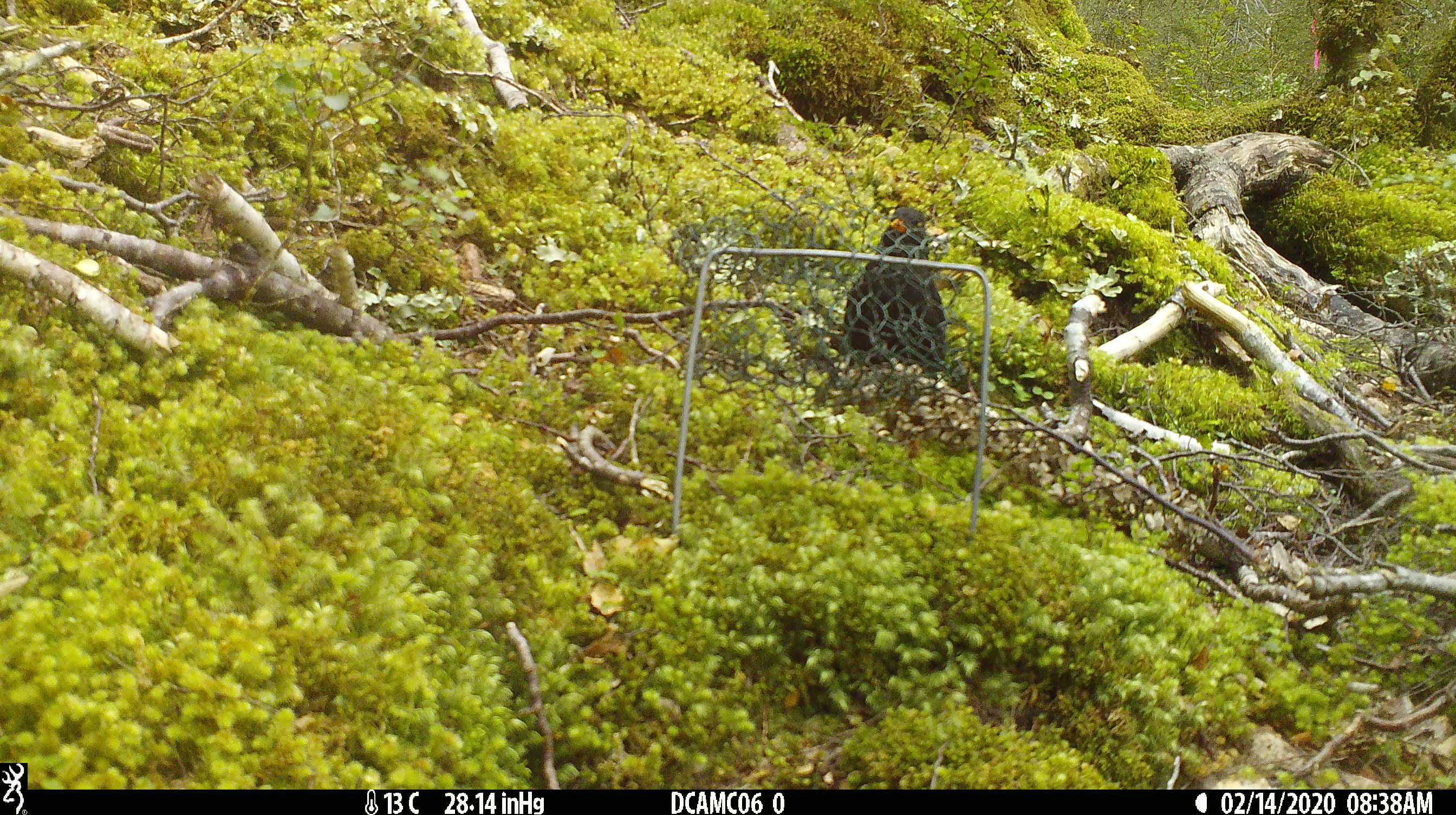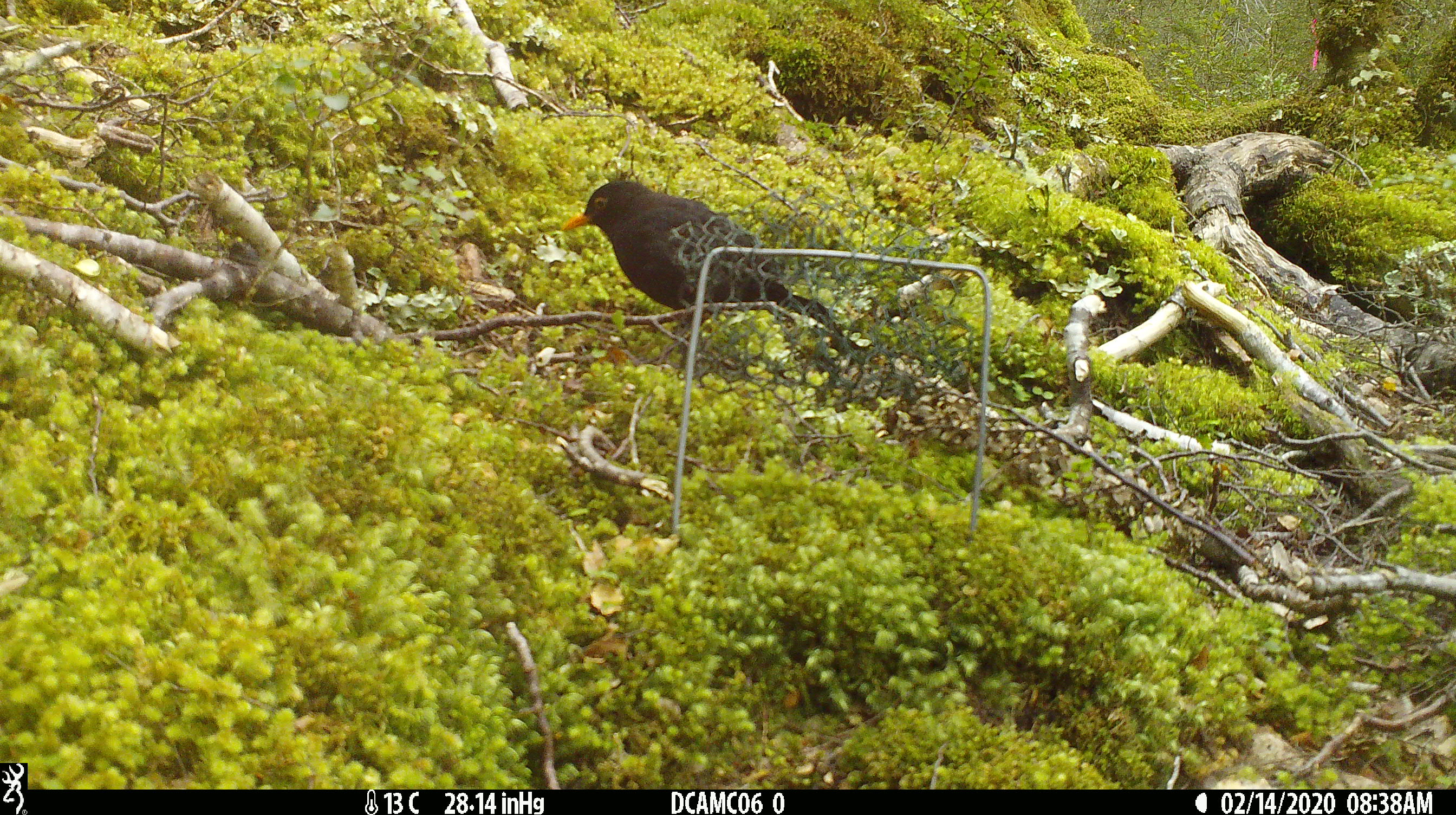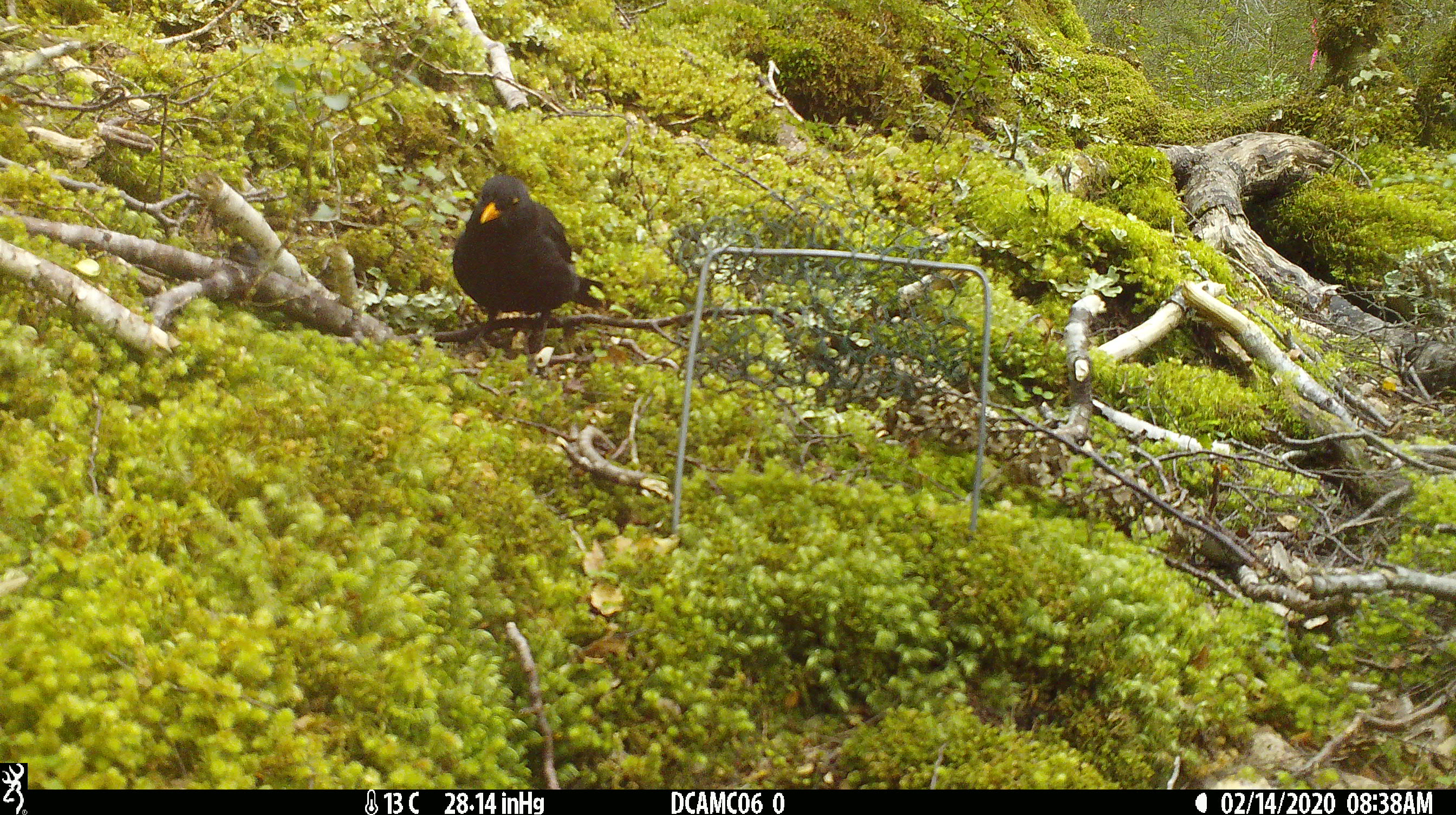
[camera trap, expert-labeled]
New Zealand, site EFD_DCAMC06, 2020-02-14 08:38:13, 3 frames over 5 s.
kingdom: Animalia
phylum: Chordata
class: Aves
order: Passeriformes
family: Turdidae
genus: Turdus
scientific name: Turdus merula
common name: eurasian blackbird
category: blackbird